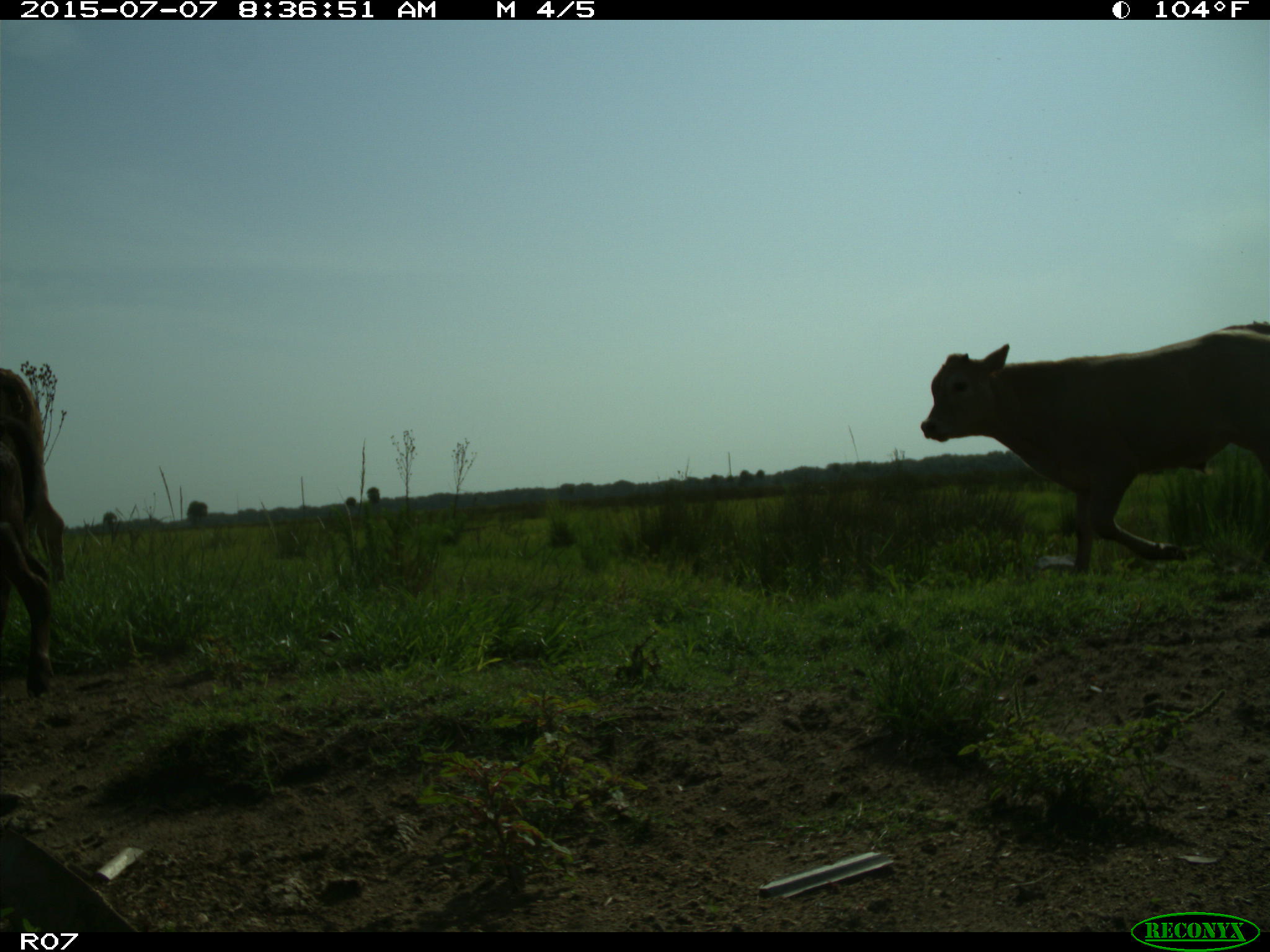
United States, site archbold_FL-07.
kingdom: Animalia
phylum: Chordata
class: Mammalia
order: Artiodactyla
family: Bovidae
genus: Bos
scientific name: Bos taurus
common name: domestic cow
Bos taurus (domestic cow).